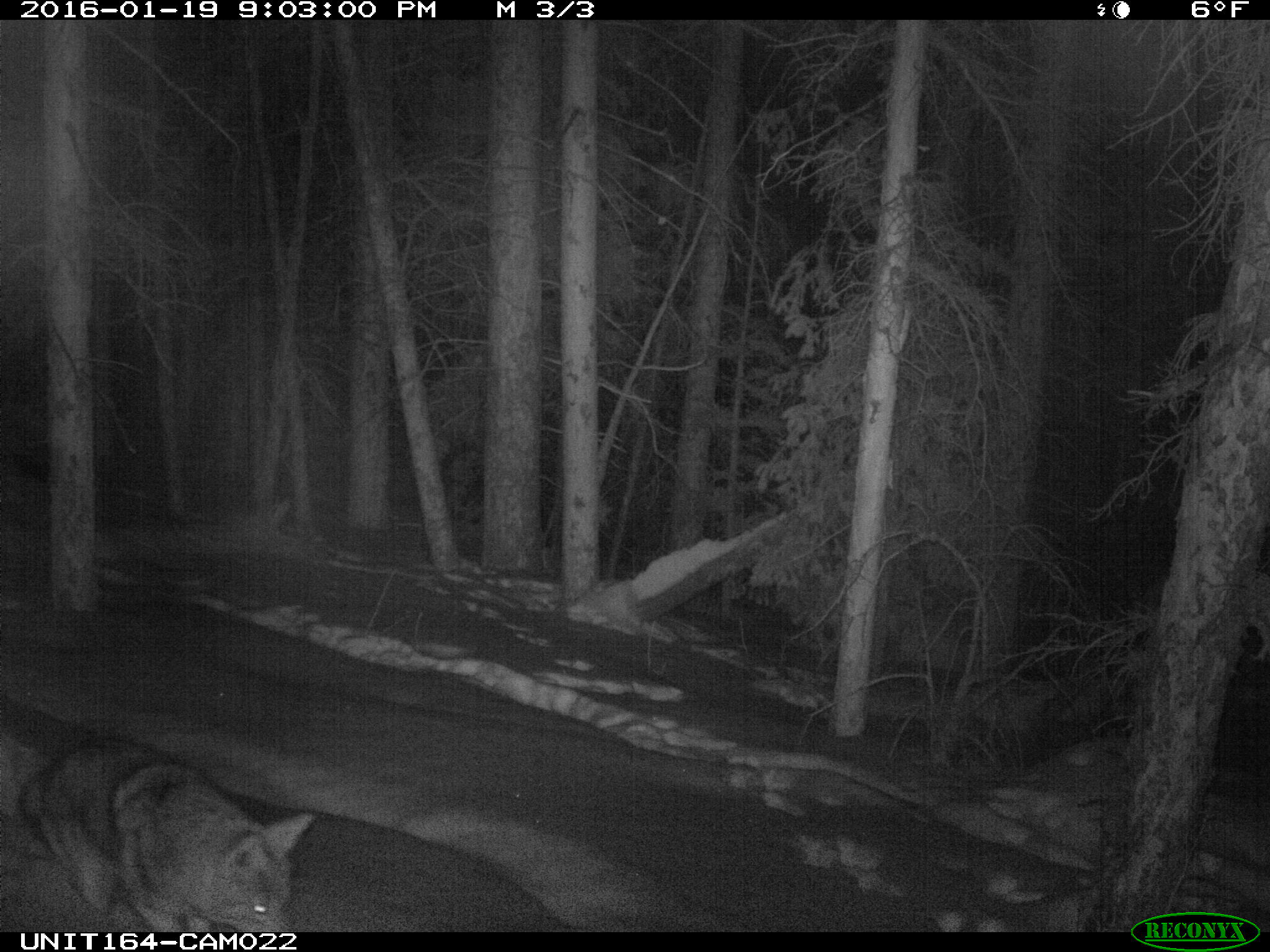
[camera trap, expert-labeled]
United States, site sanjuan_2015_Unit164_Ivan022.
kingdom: Animalia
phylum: Chordata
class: Mammalia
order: Carnivora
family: Canidae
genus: Canis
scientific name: Canis latrans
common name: coyote